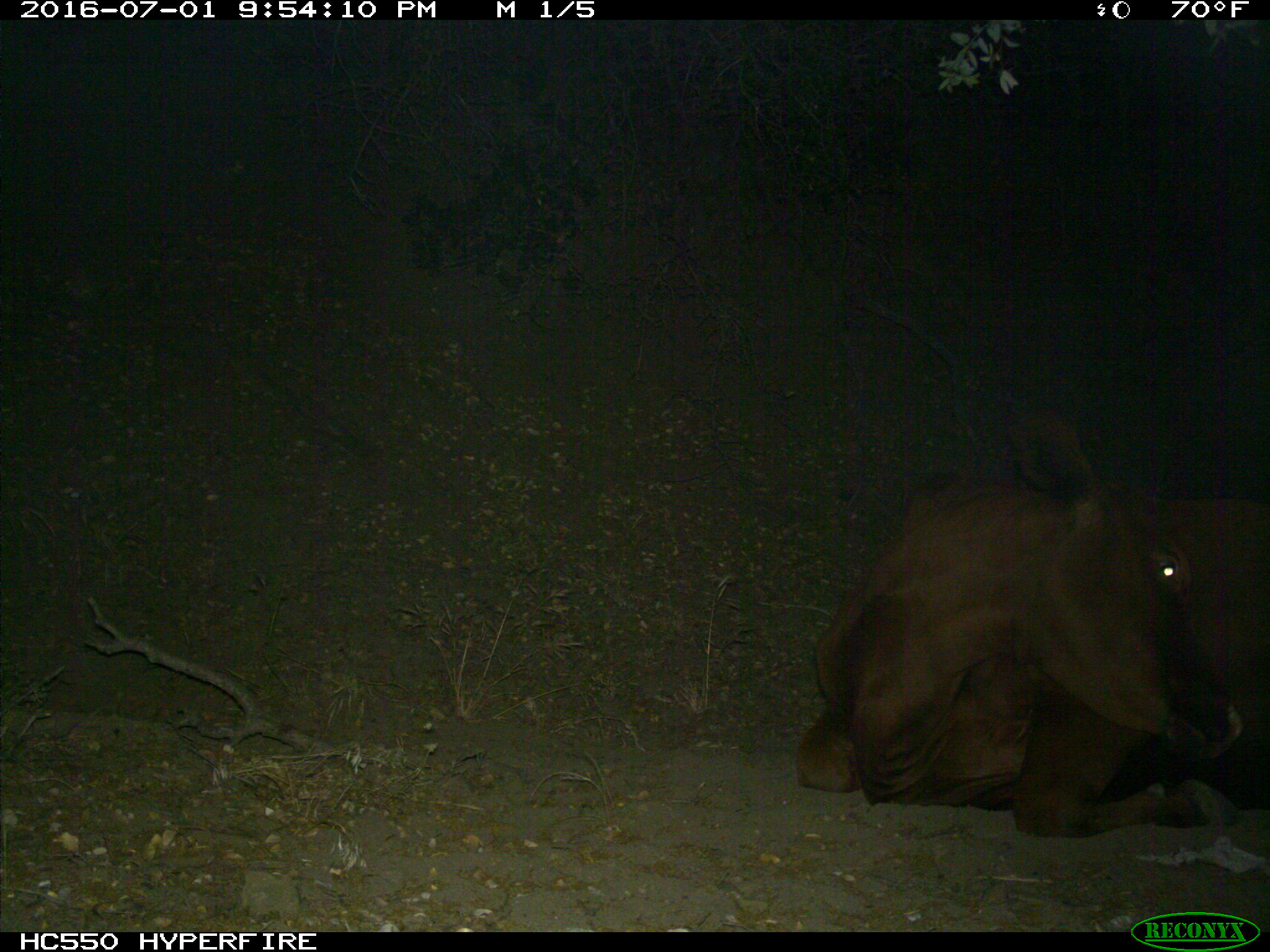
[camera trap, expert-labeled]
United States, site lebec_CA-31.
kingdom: Animalia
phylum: Chordata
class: Mammalia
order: Artiodactyla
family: Bovidae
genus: Bos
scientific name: Bos taurus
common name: domestic cow